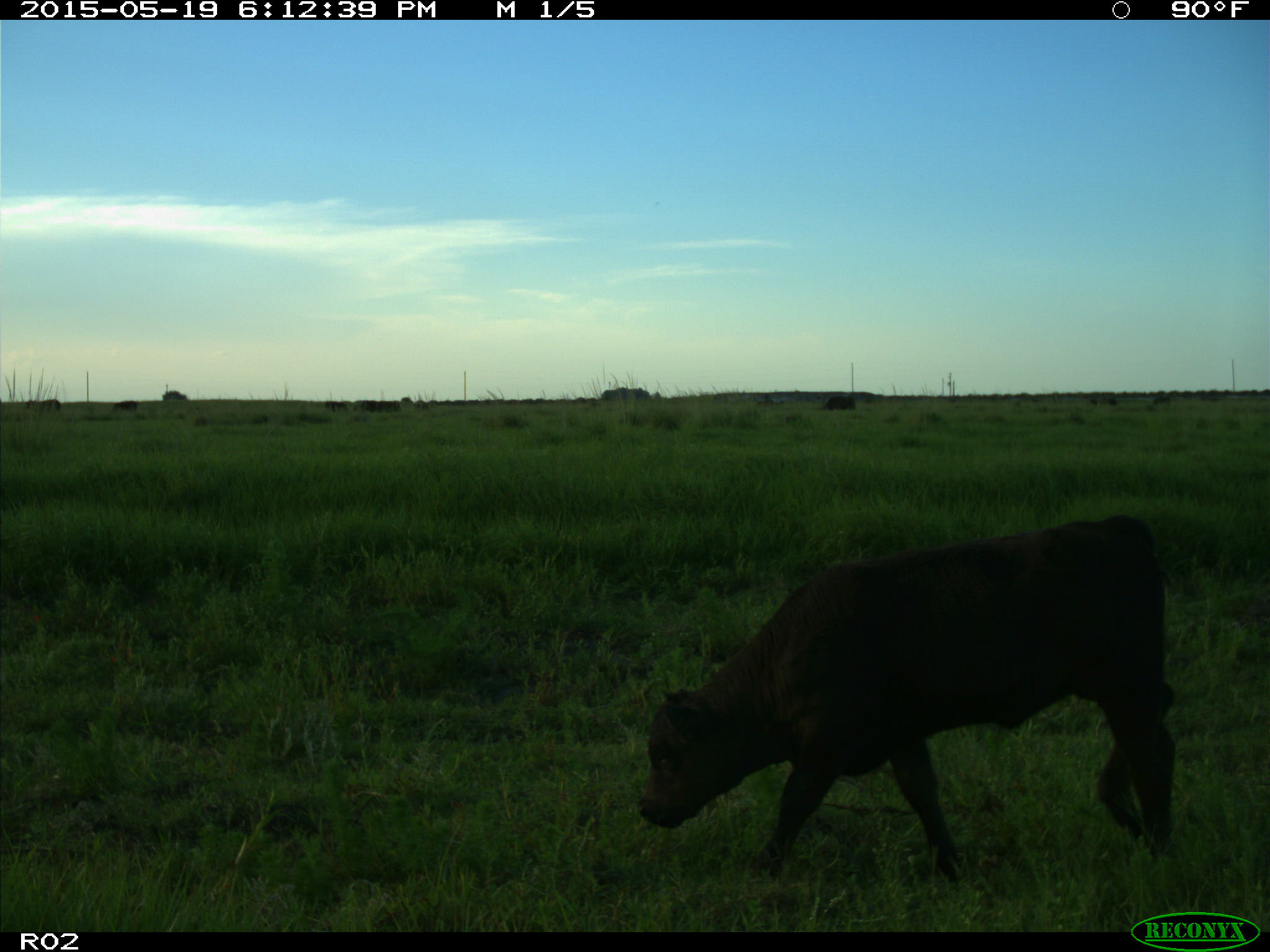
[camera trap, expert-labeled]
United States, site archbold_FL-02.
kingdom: Animalia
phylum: Chordata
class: Mammalia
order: Artiodactyla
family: Bovidae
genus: Bos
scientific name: Bos taurus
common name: domestic cow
Bos taurus (domestic cow).